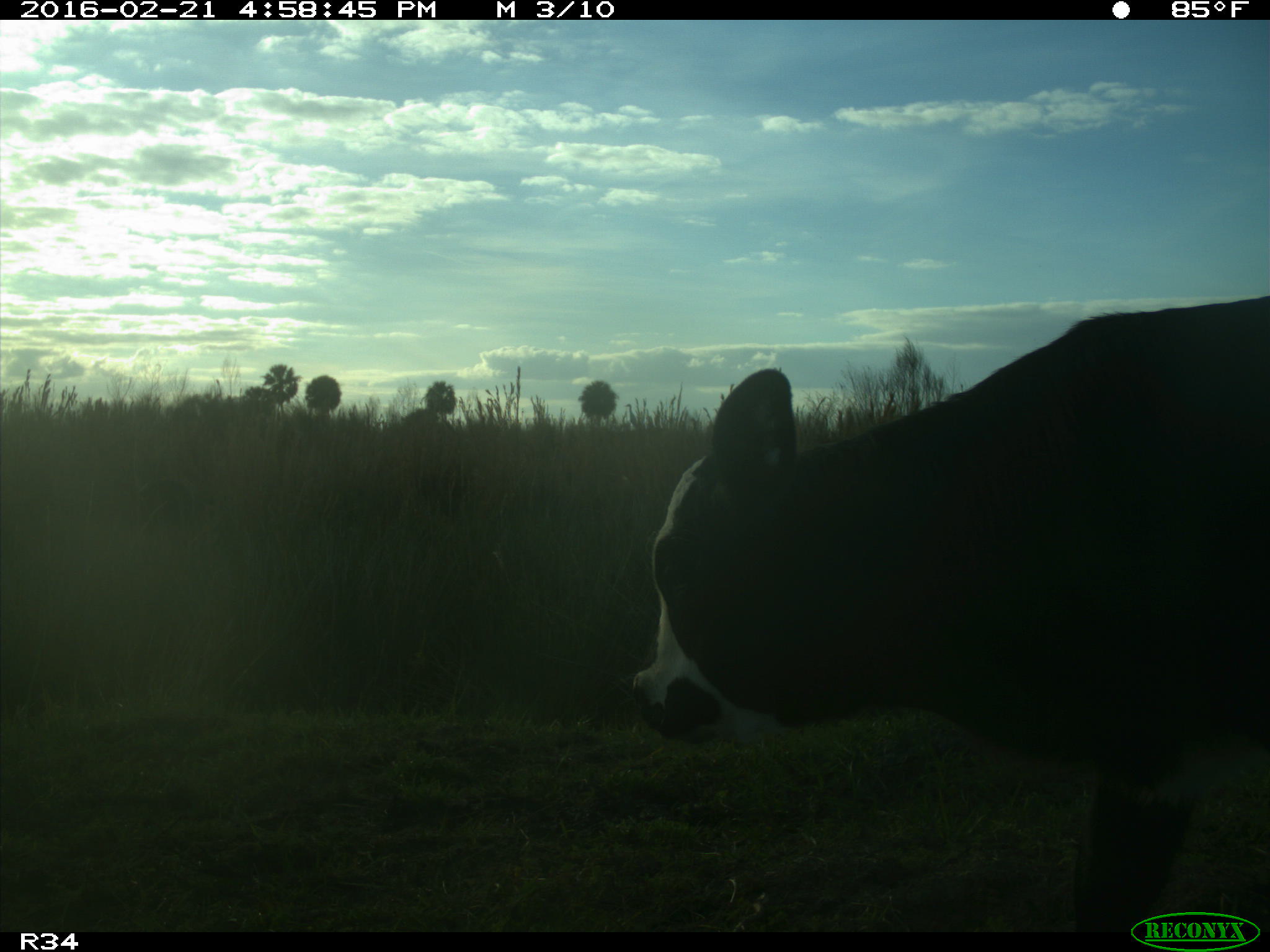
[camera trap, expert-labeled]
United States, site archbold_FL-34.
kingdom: Animalia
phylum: Chordata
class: Mammalia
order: Artiodactyla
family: Bovidae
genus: Bos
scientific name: Bos taurus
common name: domestic cow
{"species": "Bos taurus (domestic cow)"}